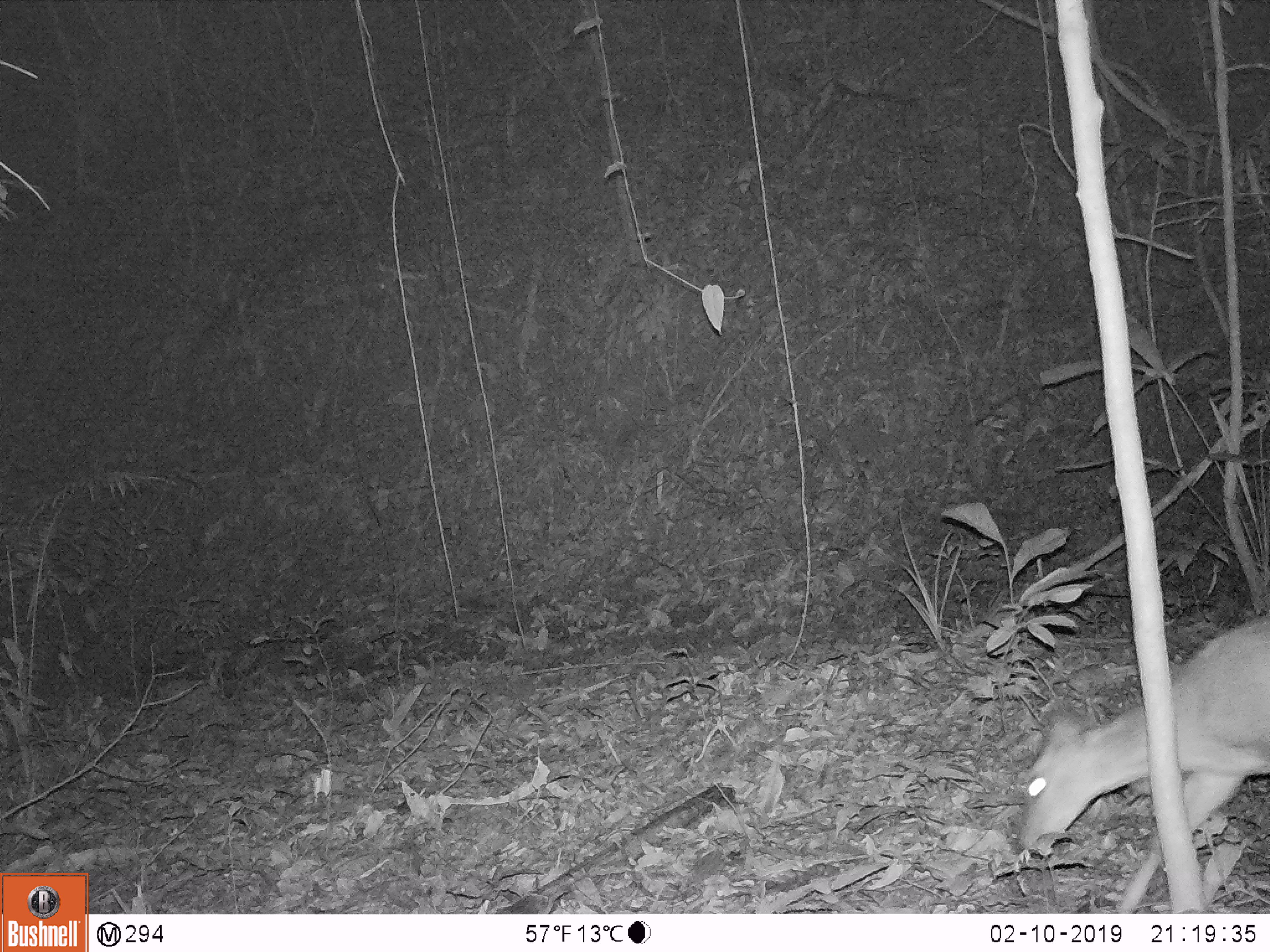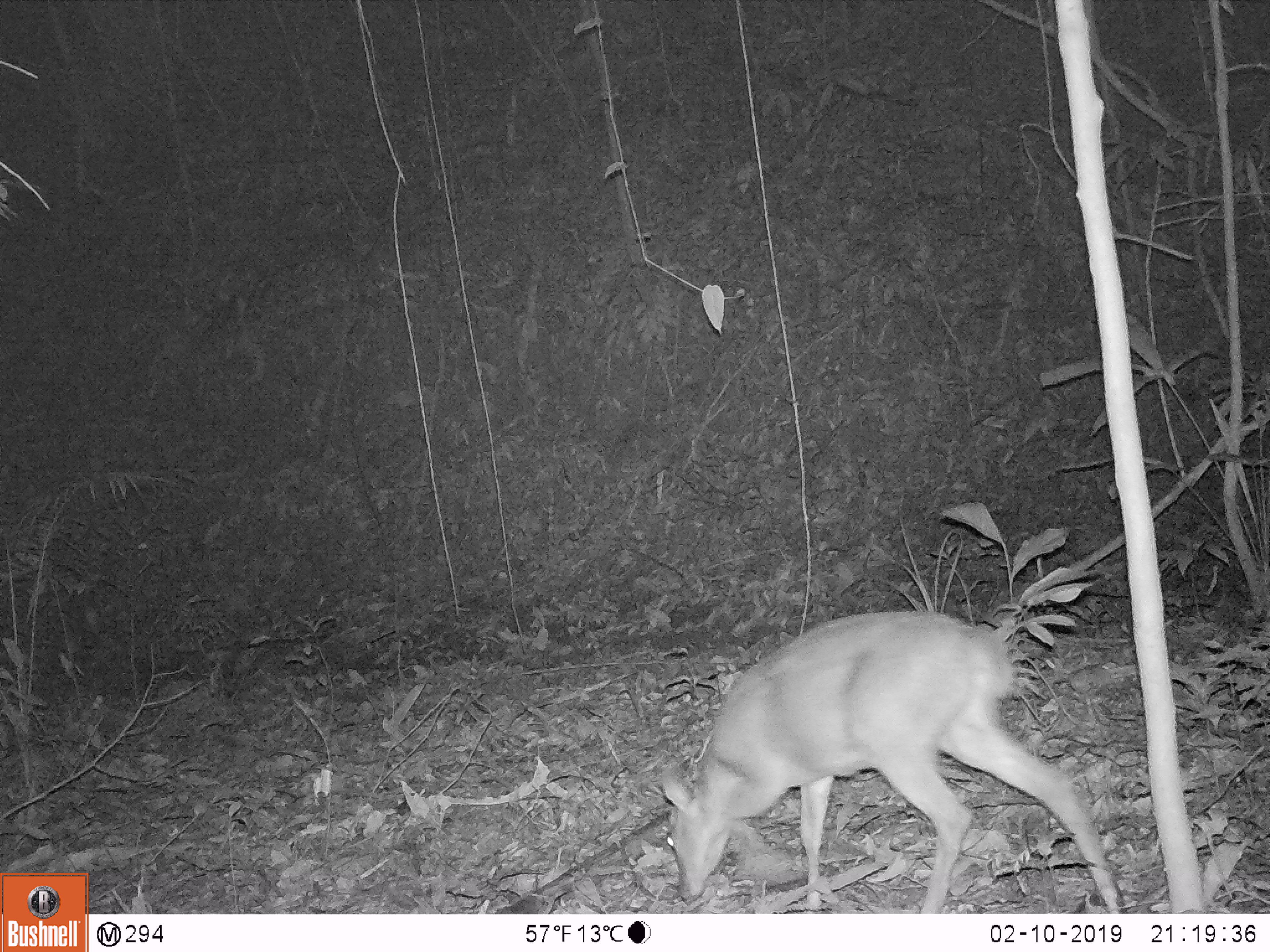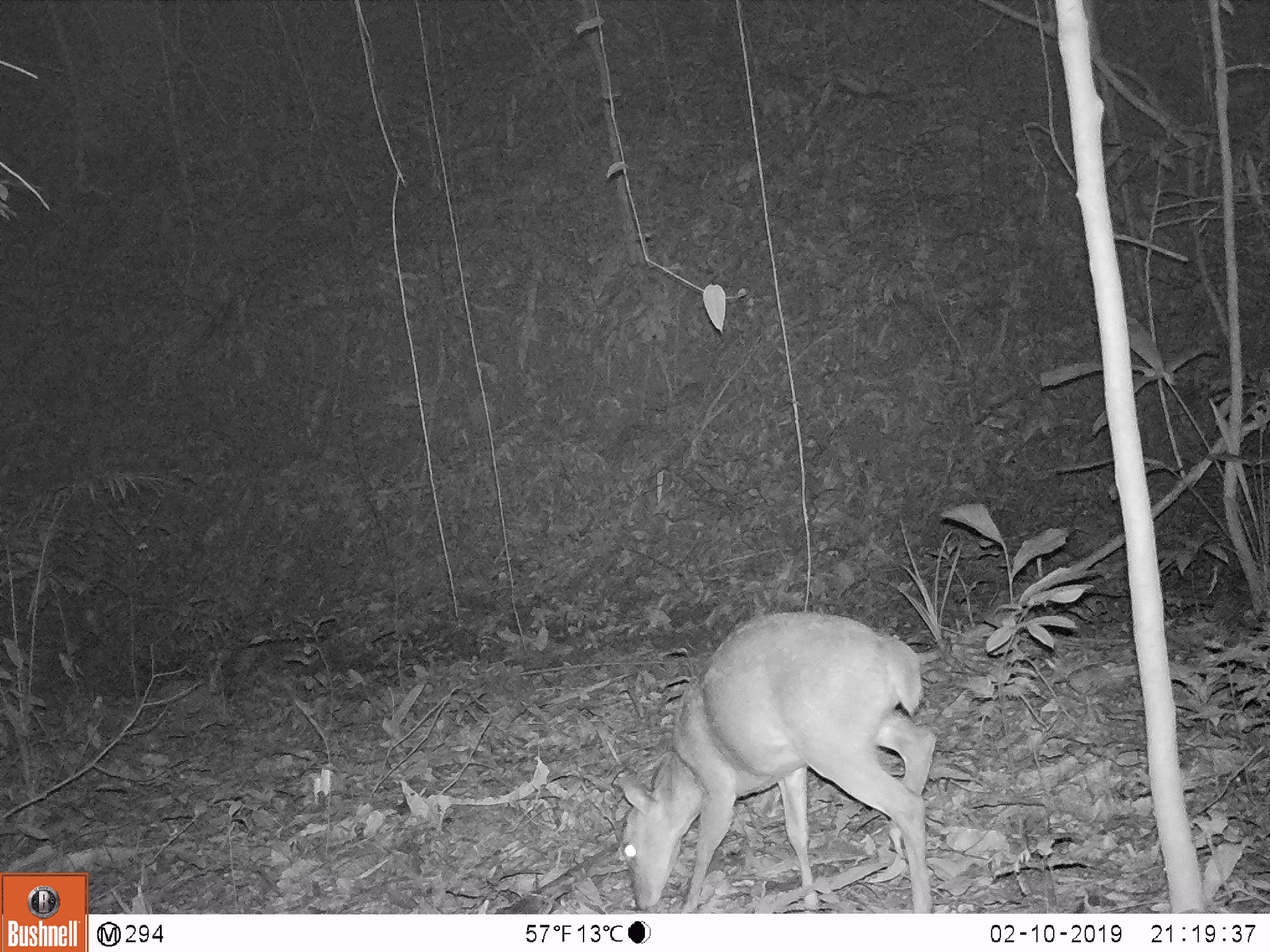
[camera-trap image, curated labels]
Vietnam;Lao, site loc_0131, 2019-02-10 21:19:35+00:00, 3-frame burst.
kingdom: Animalia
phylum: Chordata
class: Mammalia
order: Artiodactyla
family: Cervidae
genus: Muntiacus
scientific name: Muntiacus vuquangensis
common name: large-antlered muntjac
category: large antlered muntjac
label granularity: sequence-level